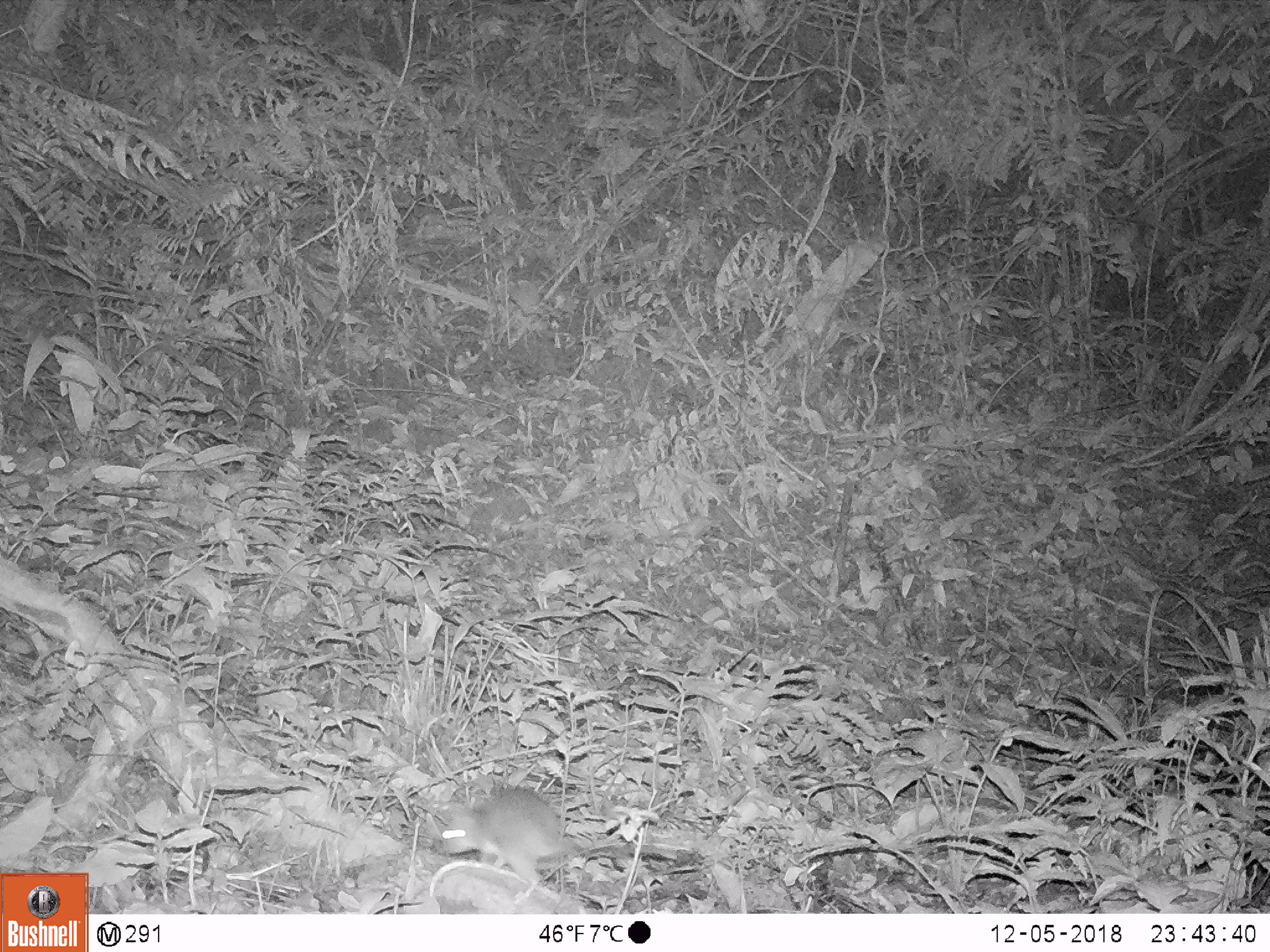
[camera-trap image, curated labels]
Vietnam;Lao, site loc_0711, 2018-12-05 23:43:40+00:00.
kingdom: Animalia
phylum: Chordata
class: Mammalia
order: Rodentia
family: Muridae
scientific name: Muridae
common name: old-world mice and rats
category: unidentified murid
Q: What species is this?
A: Unidentified murid (old-world mice and rats) (Muridae).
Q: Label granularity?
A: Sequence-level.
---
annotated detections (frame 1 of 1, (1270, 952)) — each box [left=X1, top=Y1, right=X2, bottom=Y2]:
unidentified murid: [left=439, top=789, right=571, bottom=904]